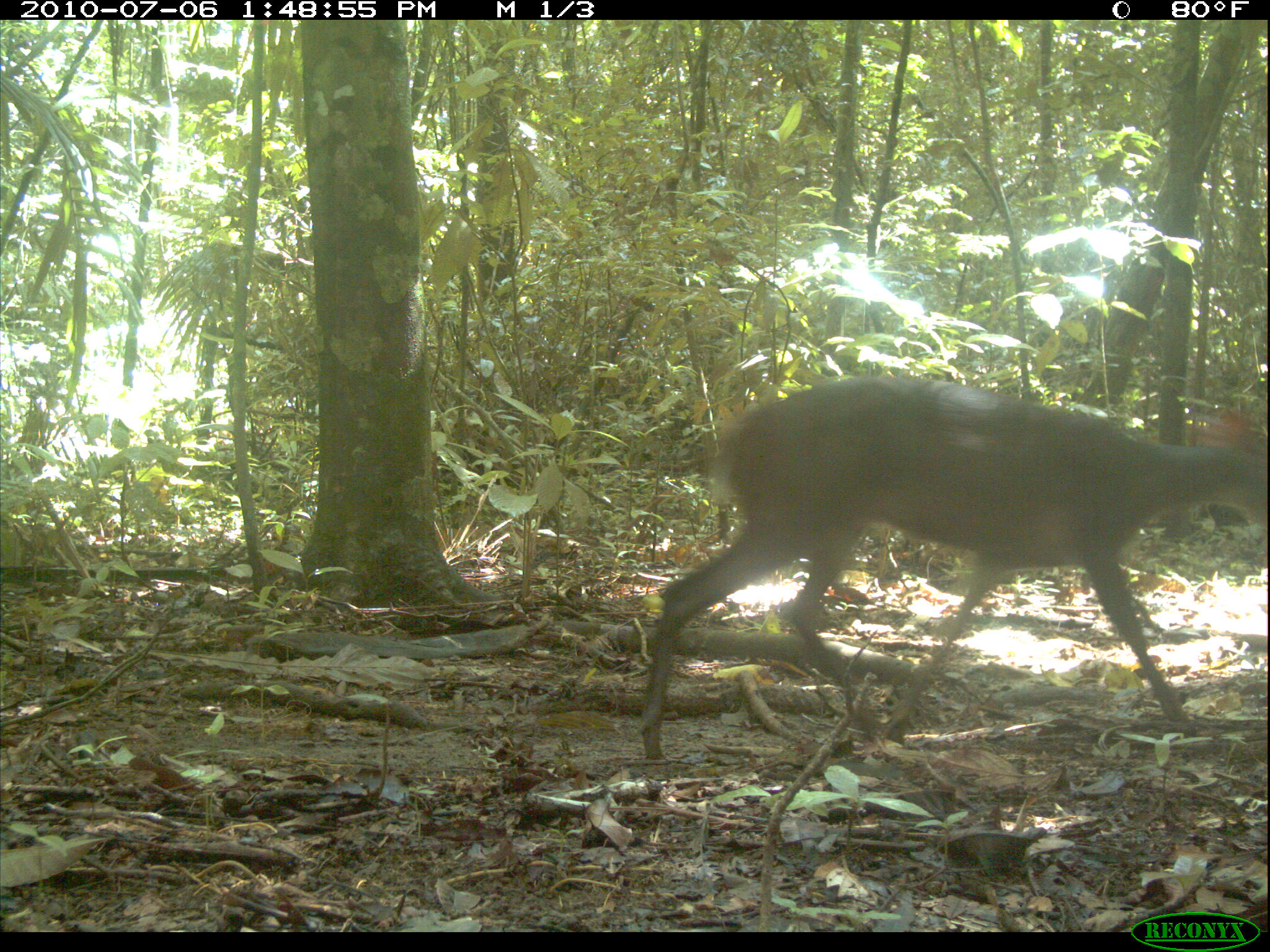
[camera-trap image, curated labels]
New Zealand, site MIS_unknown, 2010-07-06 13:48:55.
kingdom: Animalia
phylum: Chordata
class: Mammalia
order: Artiodactyla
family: Cervidae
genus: Odocoileus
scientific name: Odocoileus virginianus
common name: white-tailed deer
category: white tailed deer